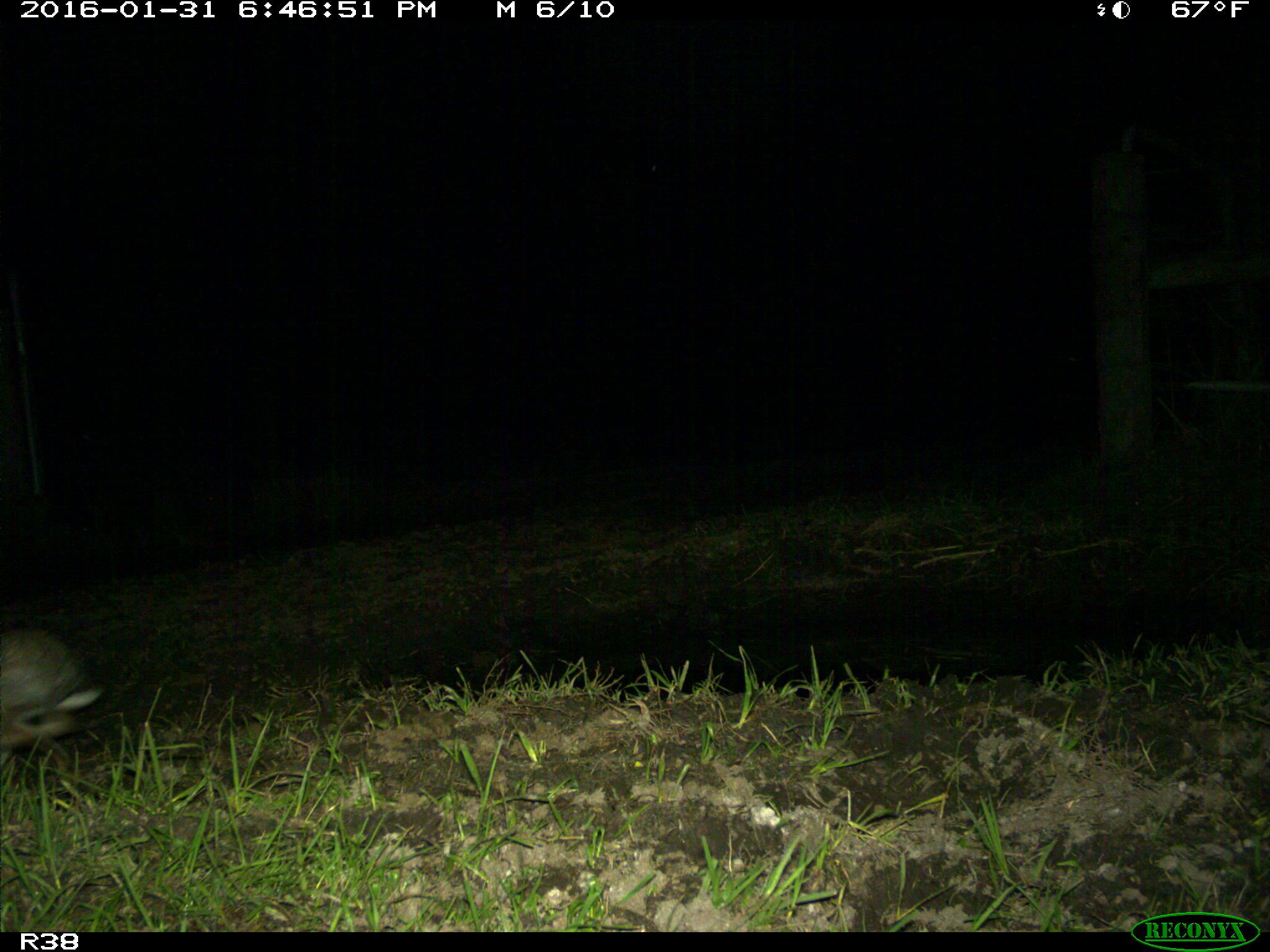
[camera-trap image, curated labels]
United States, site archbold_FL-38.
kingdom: Animalia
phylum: Chordata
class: Mammalia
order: Lagomorpha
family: Leporidae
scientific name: Leporidae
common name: rabbits and hares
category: unidentified rabbit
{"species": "unidentified rabbit (rabbits and hares) (Leporidae)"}